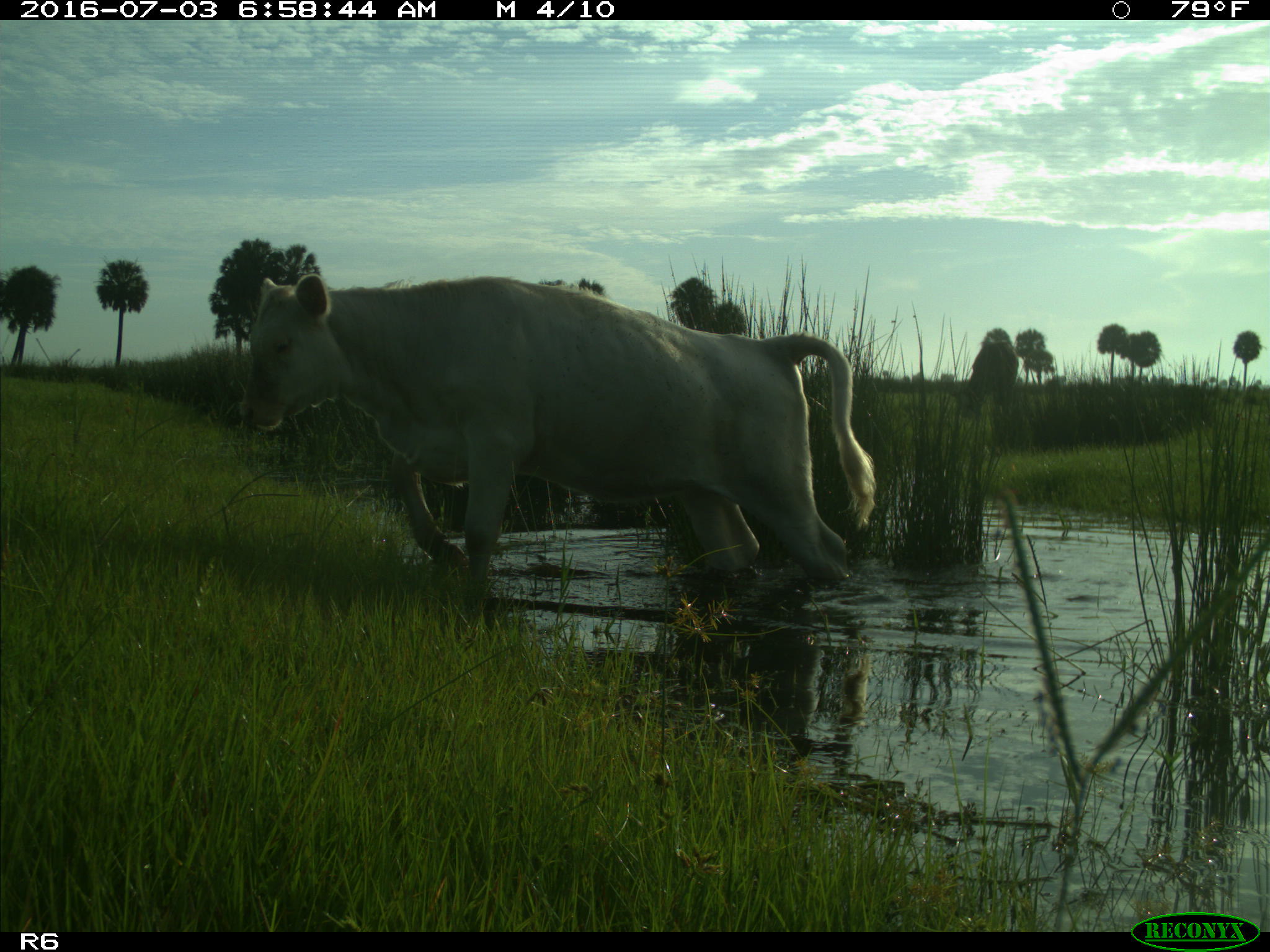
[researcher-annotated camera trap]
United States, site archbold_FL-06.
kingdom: Animalia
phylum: Chordata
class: Mammalia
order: Artiodactyla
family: Bovidae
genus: Bos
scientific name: Bos taurus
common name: domestic cow